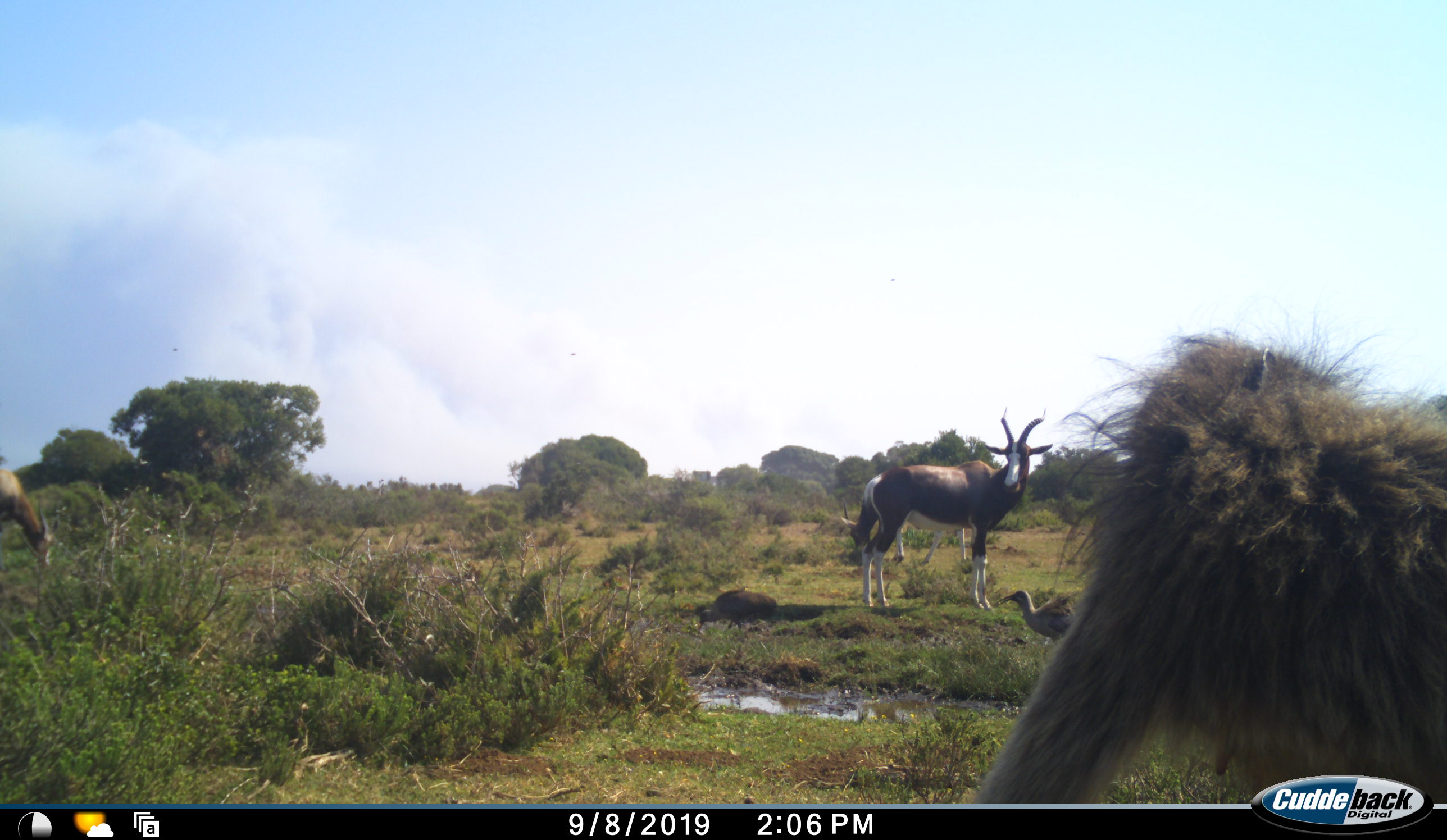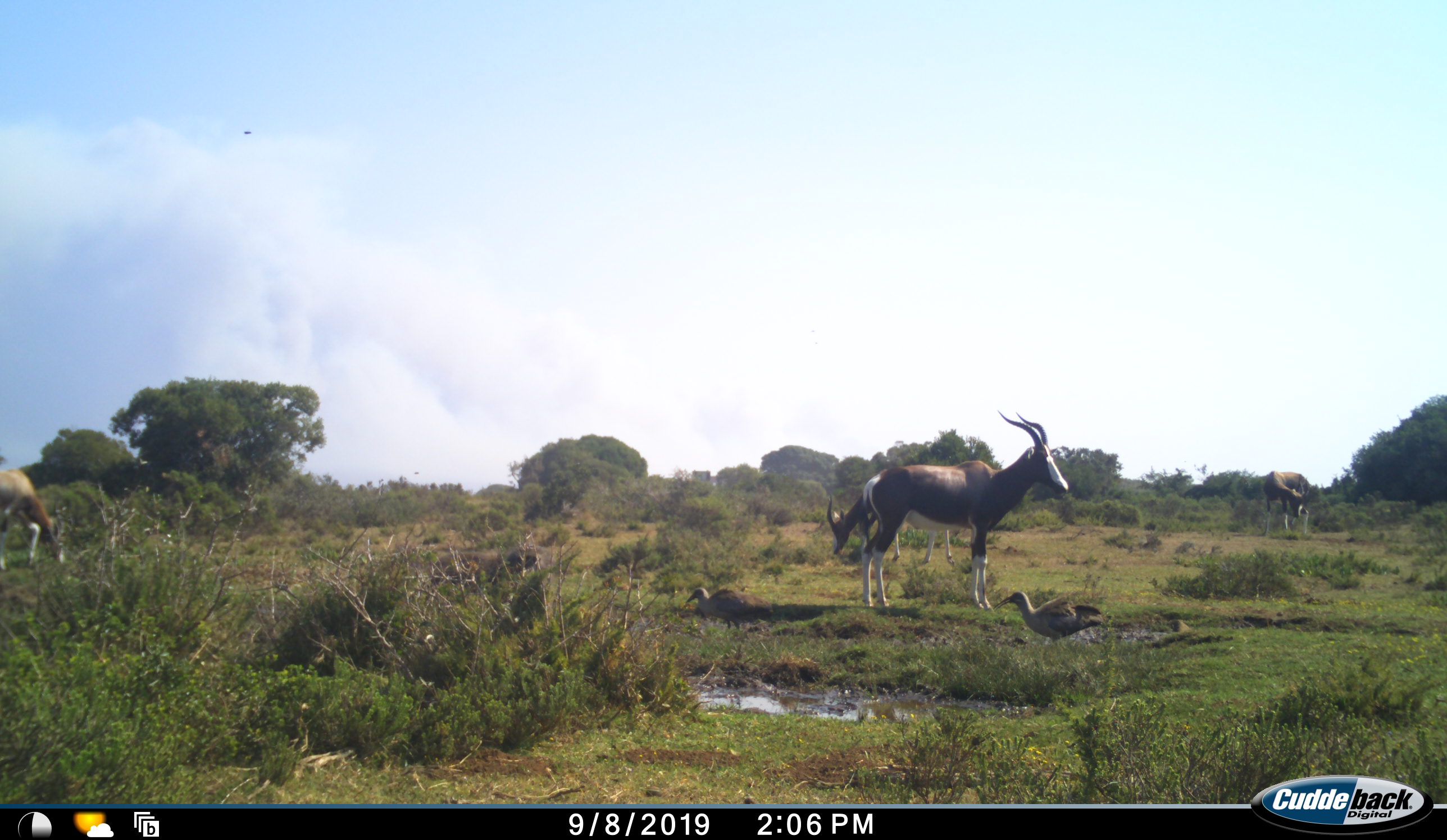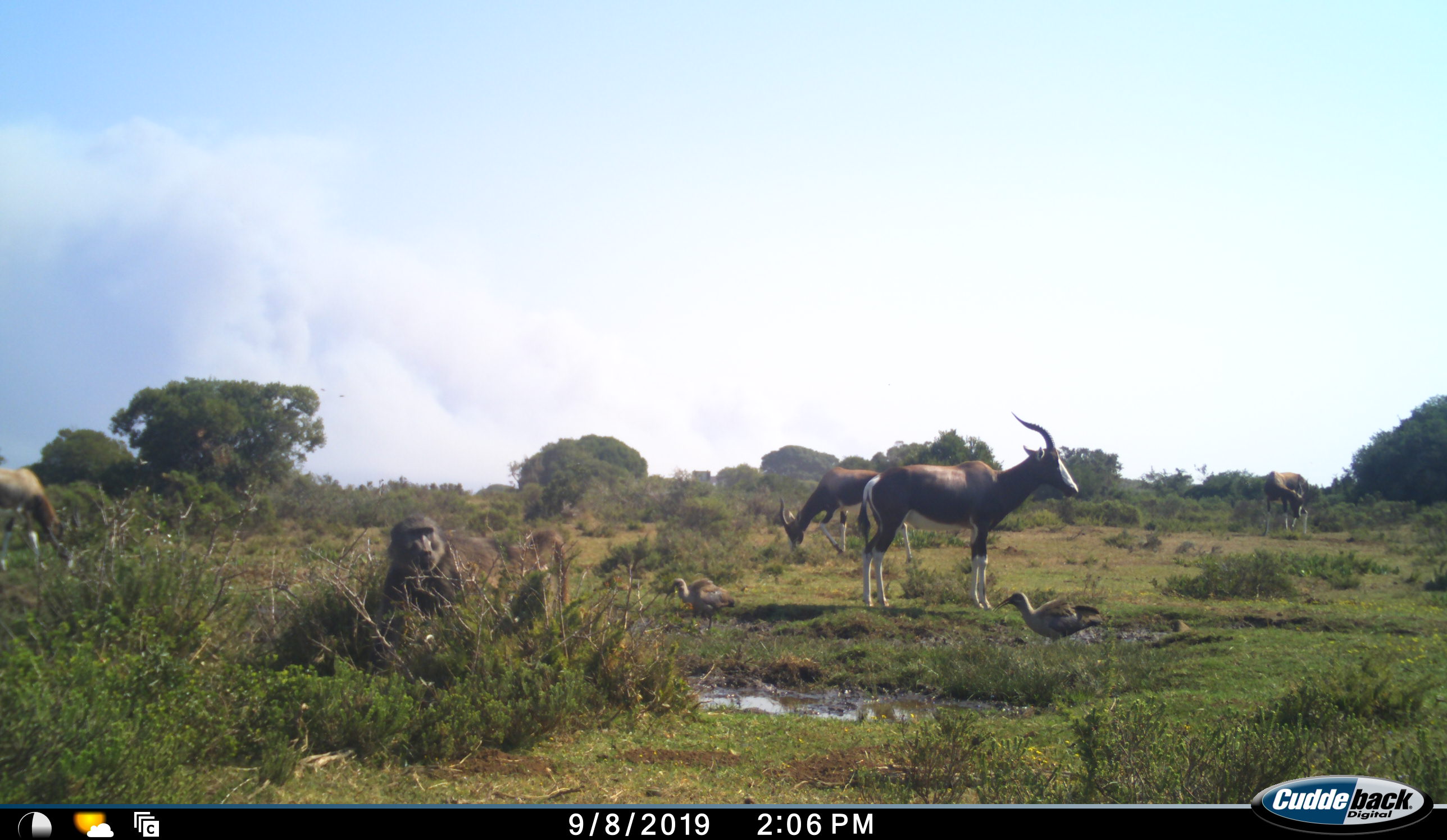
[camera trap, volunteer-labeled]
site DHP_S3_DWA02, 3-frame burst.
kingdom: Animalia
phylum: Chordata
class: Mammalia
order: Primates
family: Cercopithecidae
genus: Papio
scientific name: Papio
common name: baboon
Baboon (Papio), count 1. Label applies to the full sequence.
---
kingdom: Animalia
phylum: Chordata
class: Aves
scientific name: Aves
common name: bird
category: birdother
Birdother (bird) (Aves), count 2. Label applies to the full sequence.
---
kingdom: Animalia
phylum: Chordata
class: Mammalia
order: Artiodactyla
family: Bovidae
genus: Damaliscus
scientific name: Damaliscus pygargus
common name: bontebok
Bontebok (Damaliscus pygargus), count 4. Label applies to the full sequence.